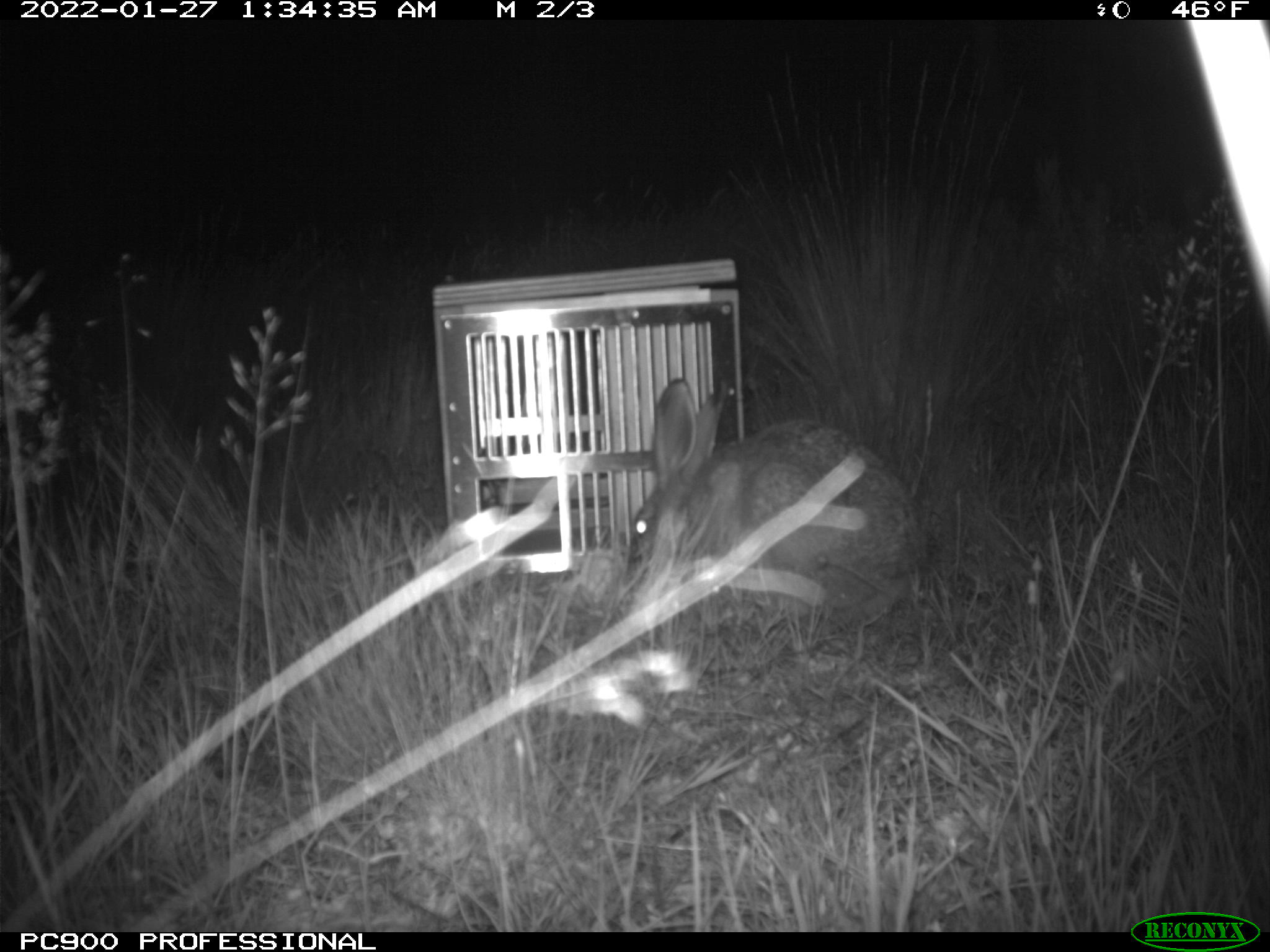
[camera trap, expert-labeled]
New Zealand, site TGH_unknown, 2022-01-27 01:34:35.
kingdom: Animalia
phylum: Chordata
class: Mammalia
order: Lagomorpha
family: Leporidae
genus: Lepus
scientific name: Lepus europaeus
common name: brown hare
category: hare